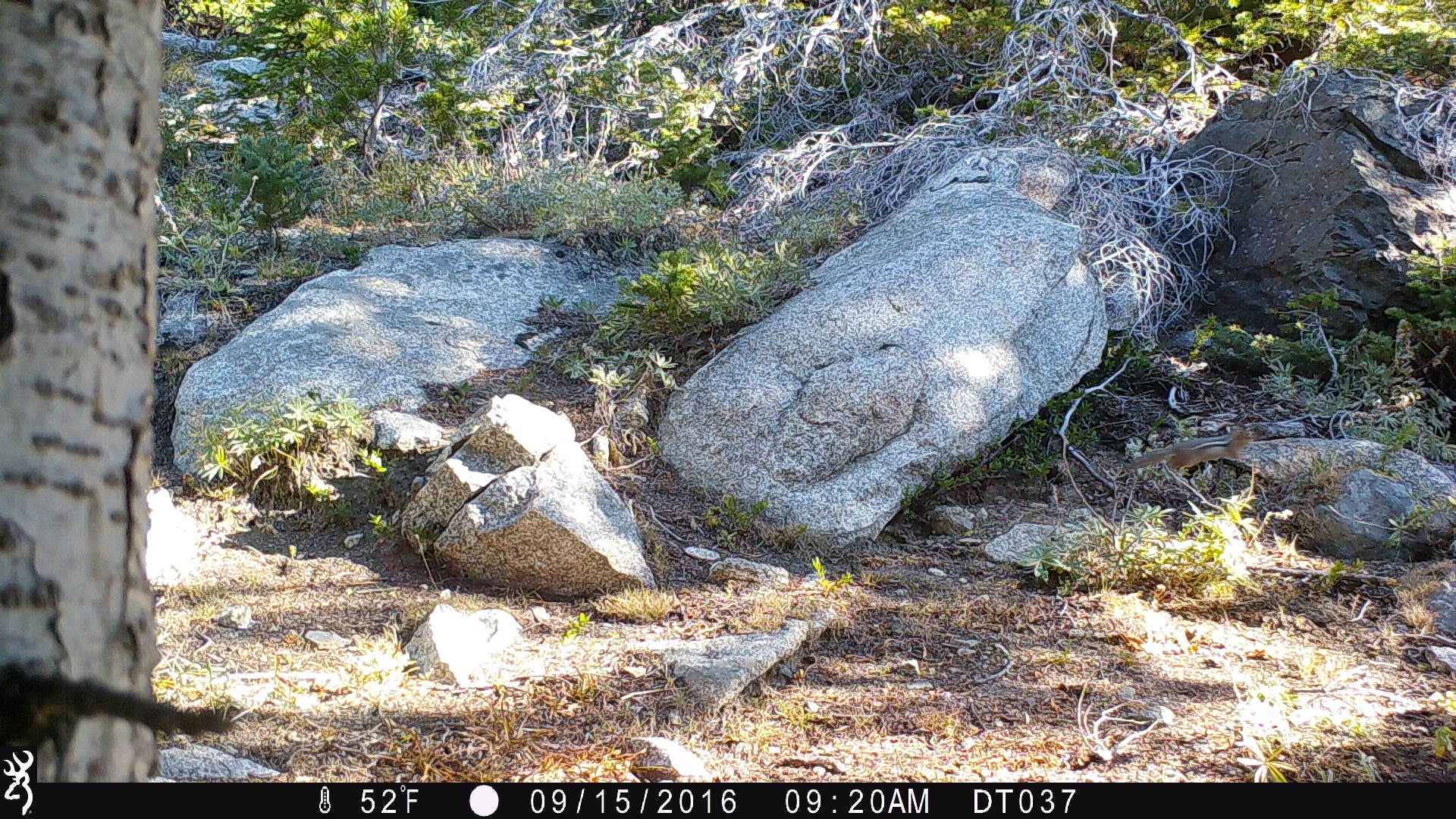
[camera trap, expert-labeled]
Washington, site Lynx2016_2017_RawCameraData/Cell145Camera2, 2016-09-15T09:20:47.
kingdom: Animalia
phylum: Chordata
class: Mammalia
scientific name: Mammalia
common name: small mammal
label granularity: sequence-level